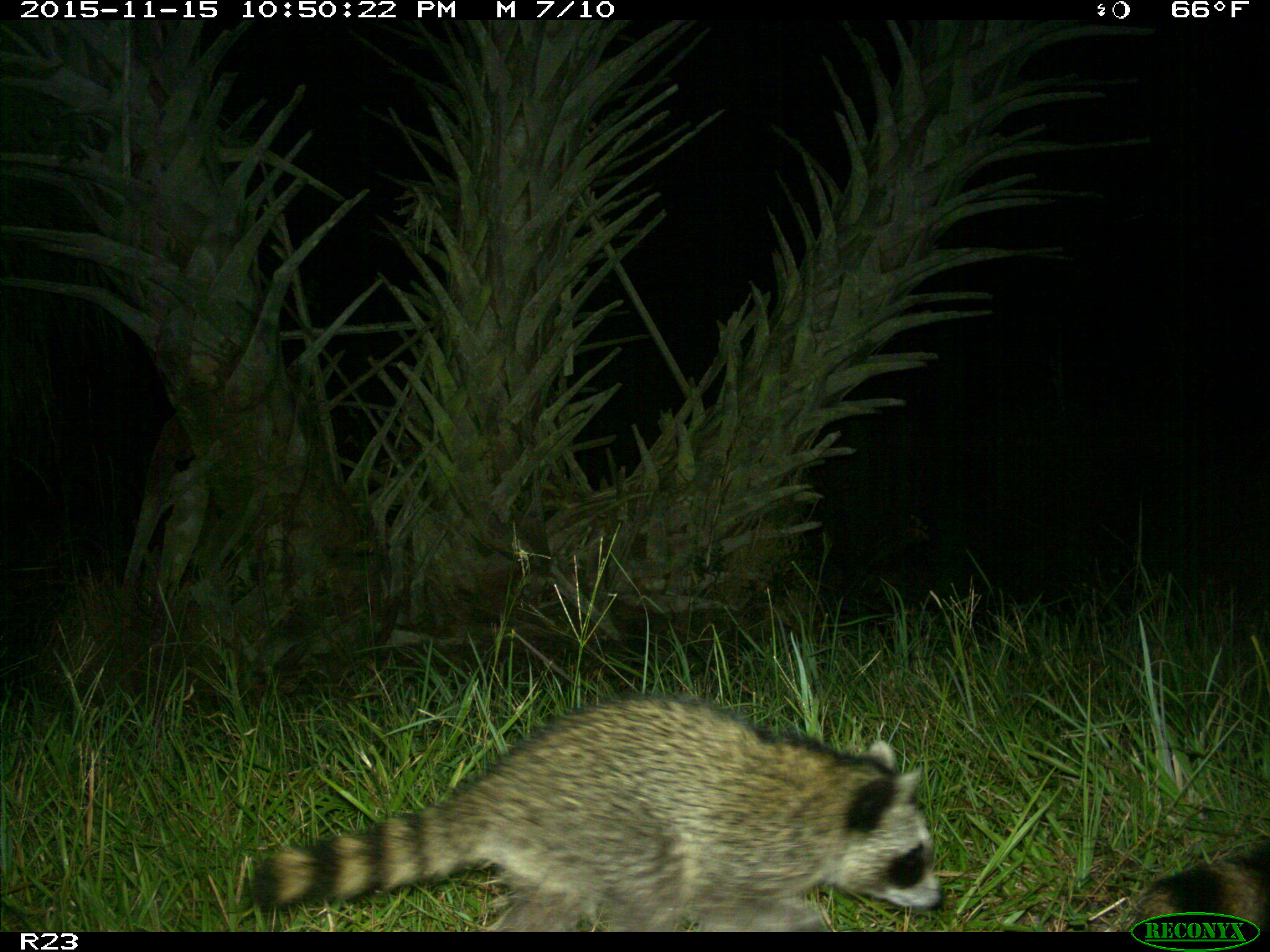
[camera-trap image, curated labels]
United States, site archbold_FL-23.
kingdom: Animalia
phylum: Chordata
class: Mammalia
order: Carnivora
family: Procyonidae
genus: Procyon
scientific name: Procyon lotor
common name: common raccoon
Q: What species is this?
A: Procyon lotor (common raccoon).